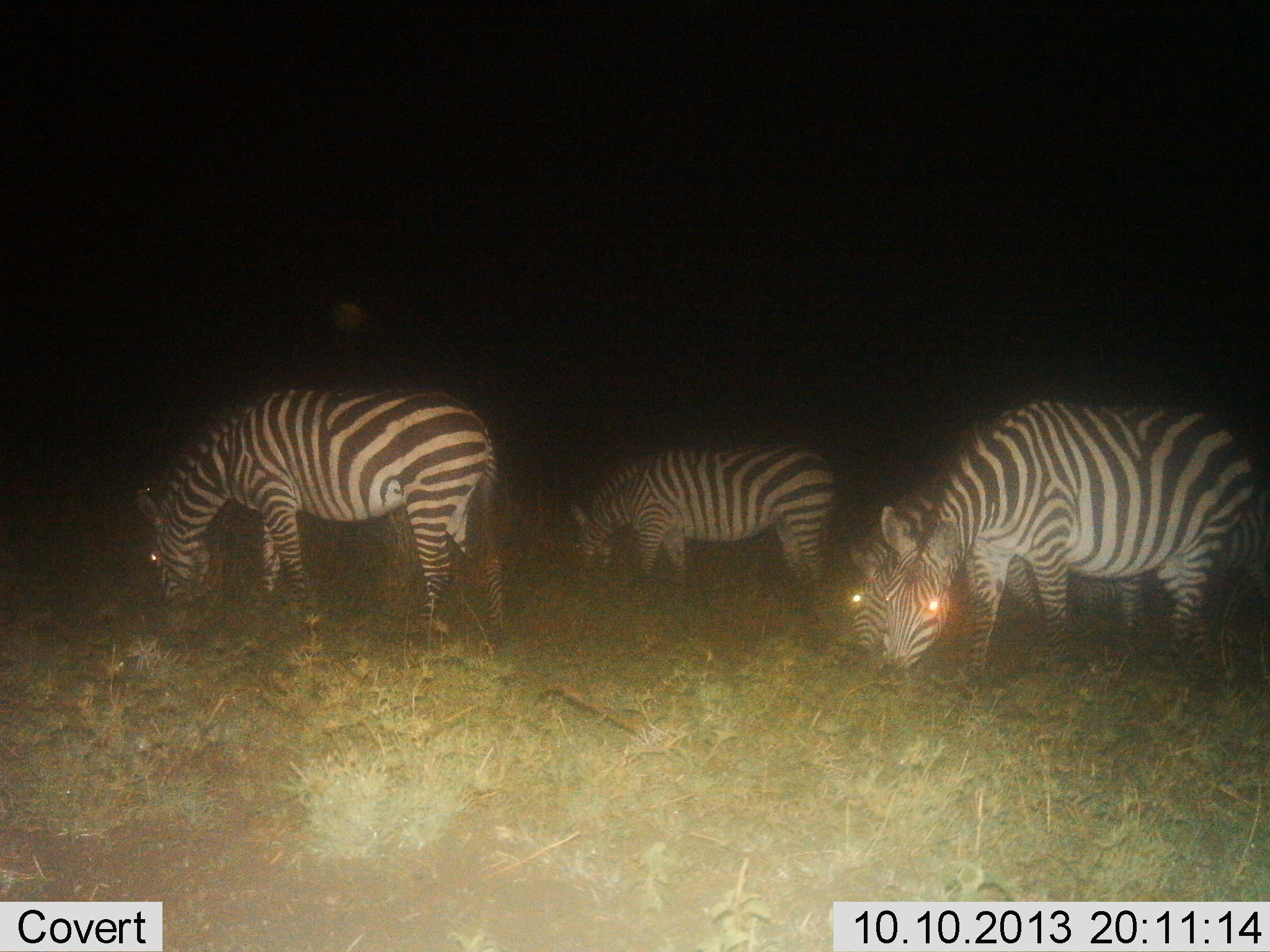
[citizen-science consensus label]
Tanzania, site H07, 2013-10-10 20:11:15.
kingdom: Animalia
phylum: Chordata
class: Mammalia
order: Perissodactyla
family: Equidae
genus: Equus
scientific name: Equus quagga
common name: plains zebra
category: zebra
Zebra (plains zebra) (Equus quagga), count 4. Behavior (volunteer vote fractions): standing 19%, resting 0%, moving 4%, interacting 0%. Young present (vote fraction): 0%. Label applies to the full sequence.